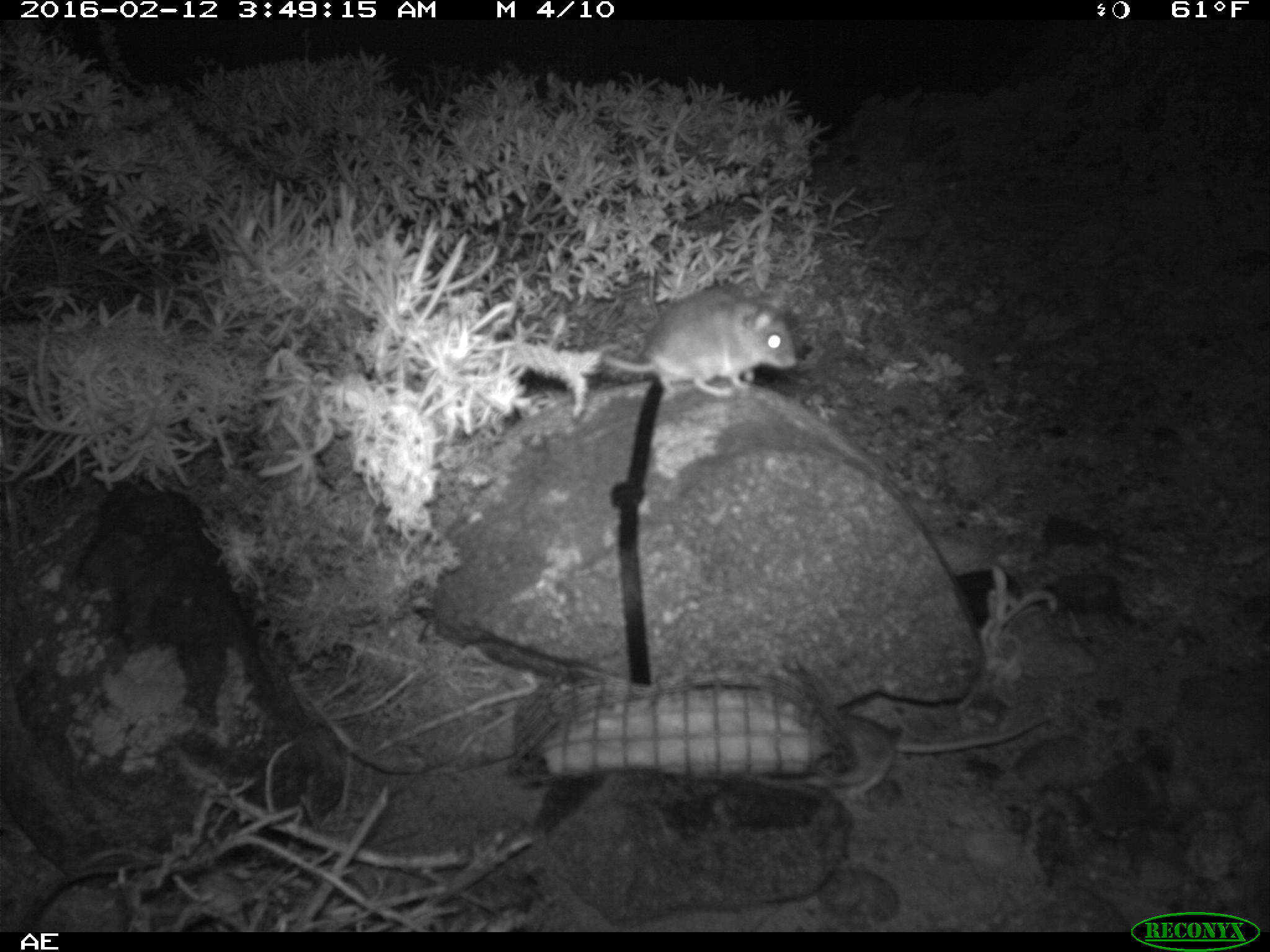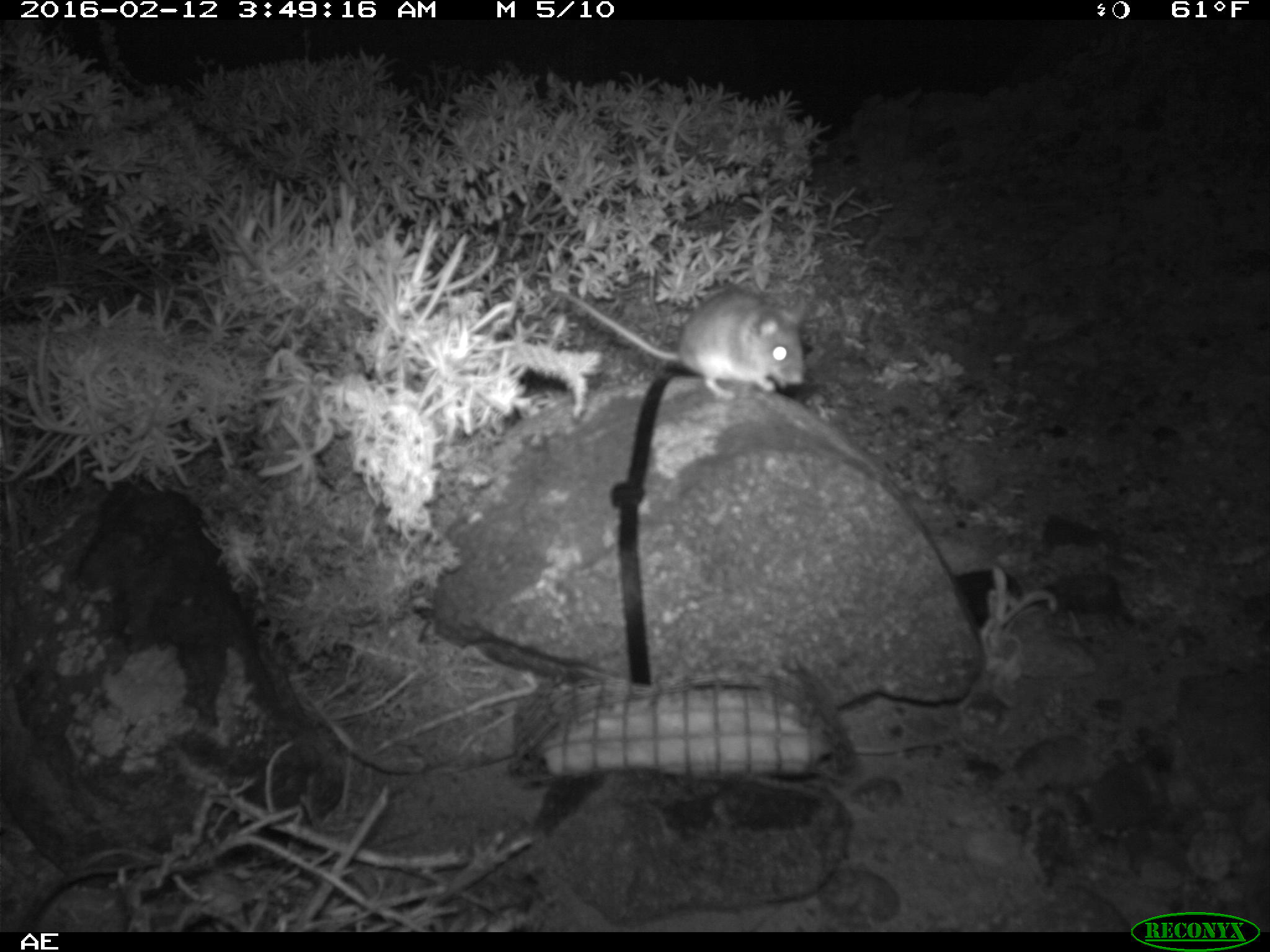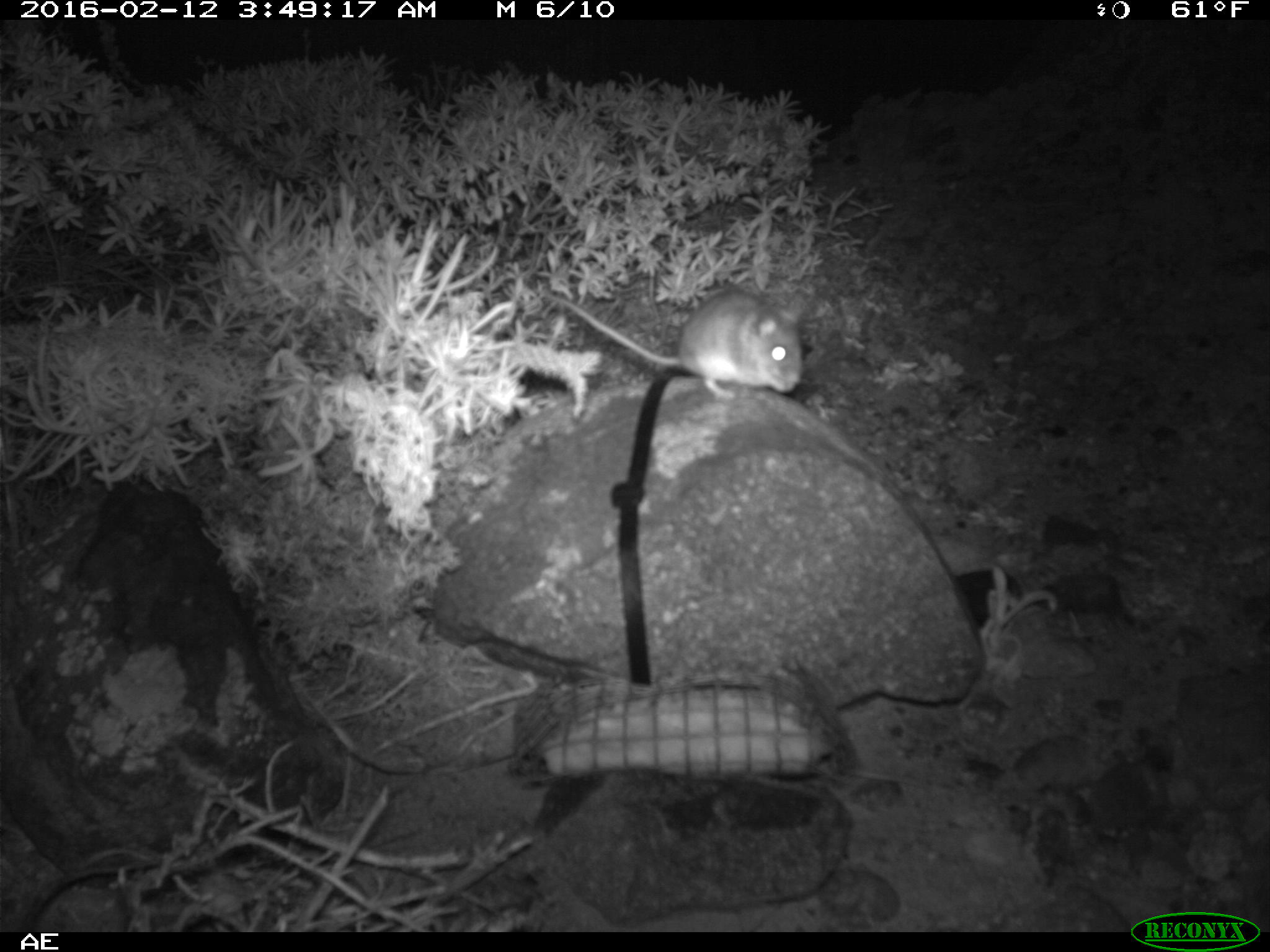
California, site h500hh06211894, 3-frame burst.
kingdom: Animalia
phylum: Chordata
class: Mammalia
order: Rodentia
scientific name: Rodentia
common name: rodent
Rodent (Rodentia).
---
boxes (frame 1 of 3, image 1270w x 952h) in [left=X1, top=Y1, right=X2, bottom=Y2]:
rodent: [left=600, top=284, right=797, bottom=394]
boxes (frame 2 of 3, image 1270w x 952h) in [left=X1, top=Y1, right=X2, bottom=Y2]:
rodent: [left=566, top=290, right=806, bottom=400]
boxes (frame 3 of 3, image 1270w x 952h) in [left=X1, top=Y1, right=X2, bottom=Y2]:
rodent: [left=542, top=288, right=802, bottom=401]